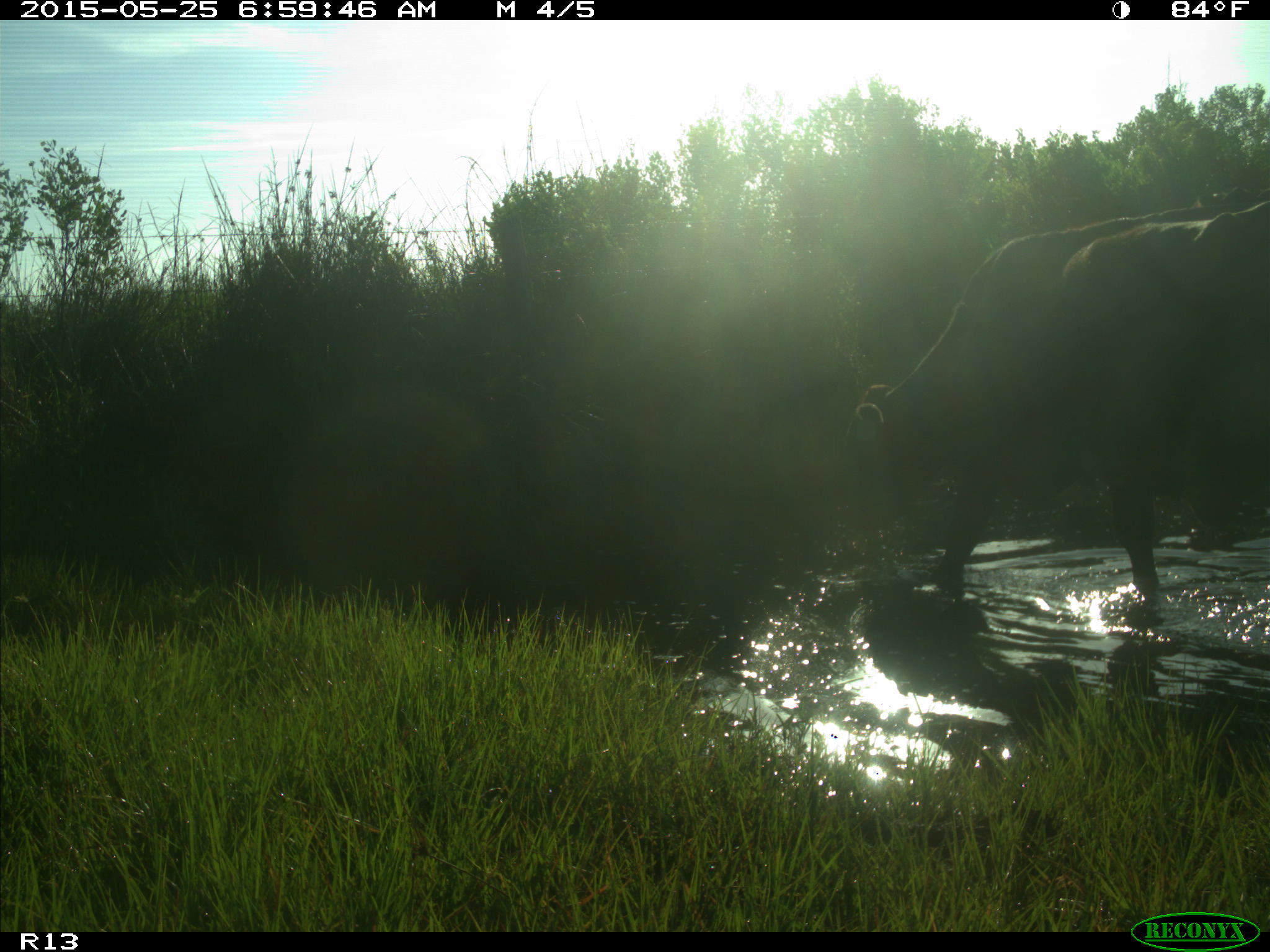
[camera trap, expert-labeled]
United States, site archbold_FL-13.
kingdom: Animalia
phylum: Chordata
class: Mammalia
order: Artiodactyla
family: Bovidae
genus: Bos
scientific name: Bos taurus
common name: domestic cow